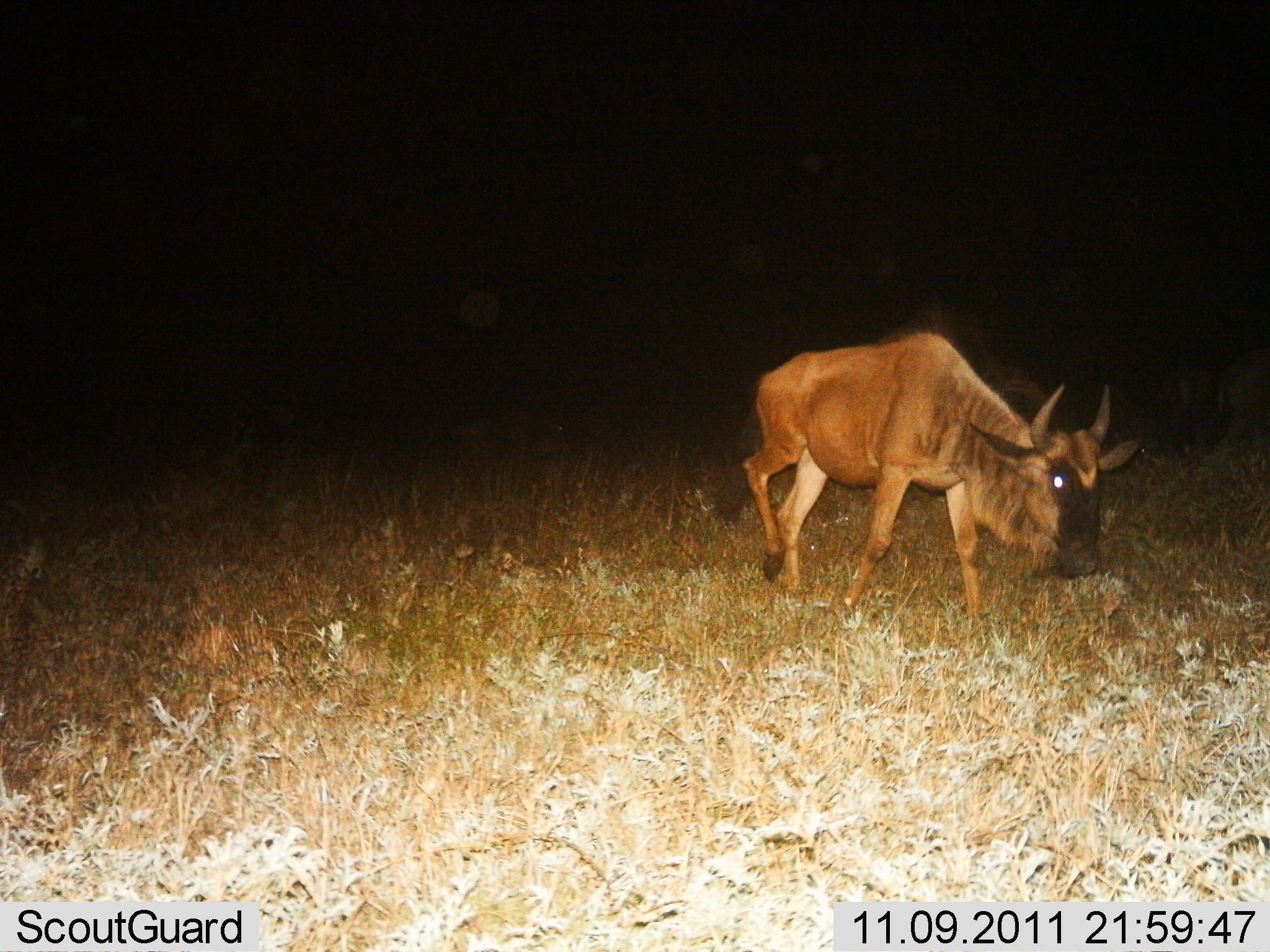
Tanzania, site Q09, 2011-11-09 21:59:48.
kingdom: Animalia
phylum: Chordata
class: Mammalia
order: Artiodactyla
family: Bovidae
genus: Connochaetes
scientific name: Connochaetes taurinus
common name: blue wildebeest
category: wildebeest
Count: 1.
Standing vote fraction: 25%.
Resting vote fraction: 0%.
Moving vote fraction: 83%.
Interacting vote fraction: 0%.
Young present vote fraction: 0%.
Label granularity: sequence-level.